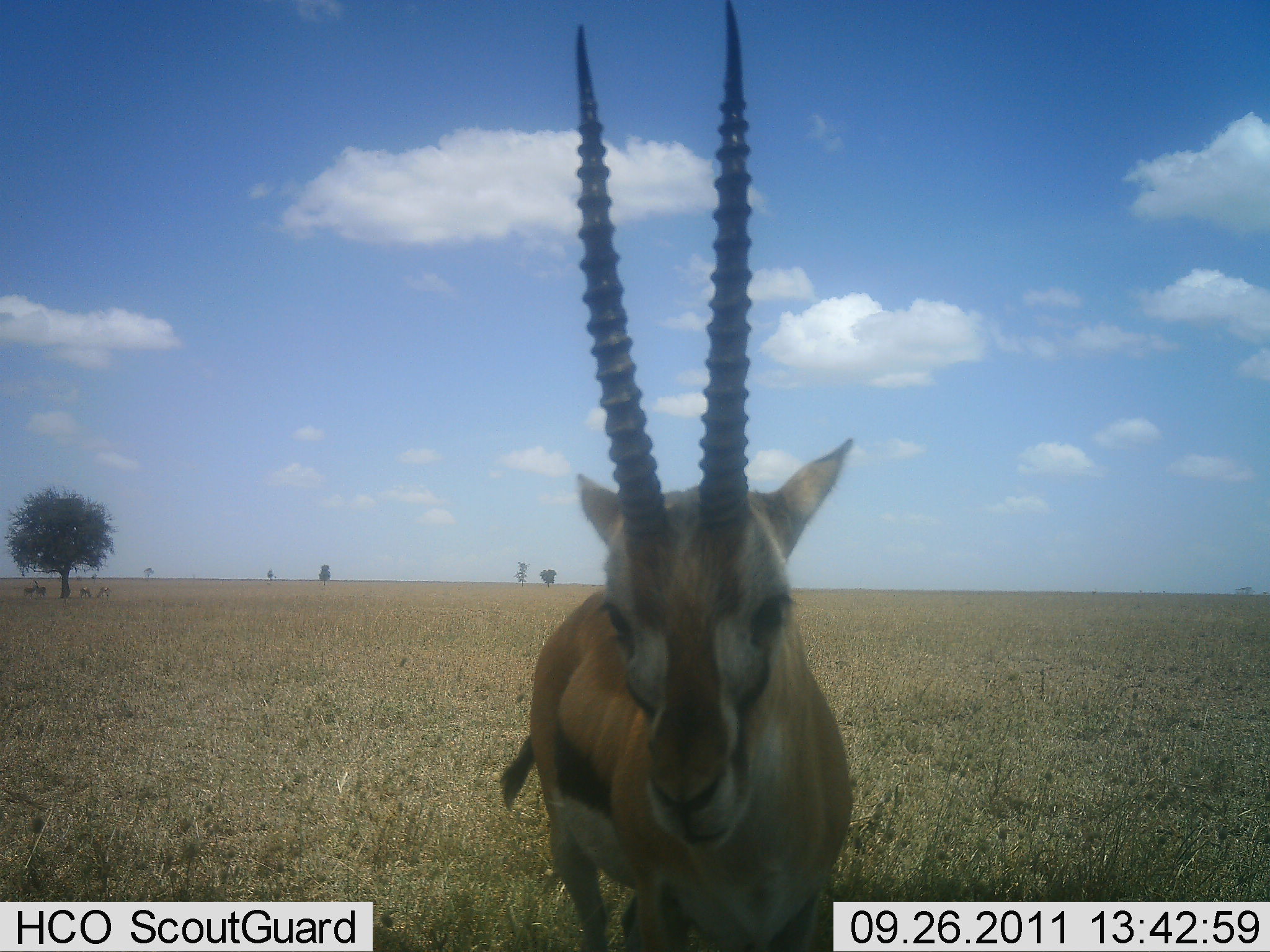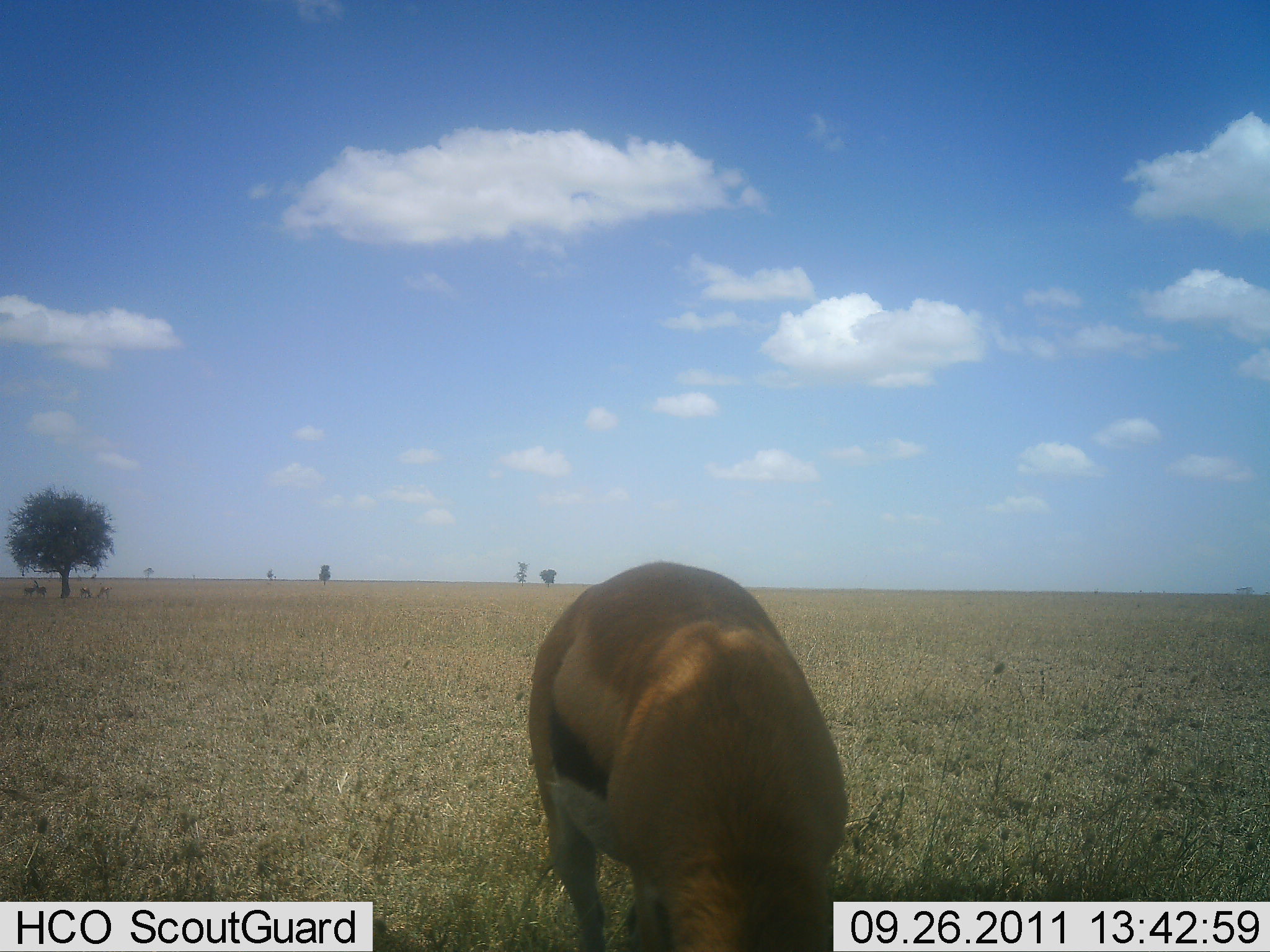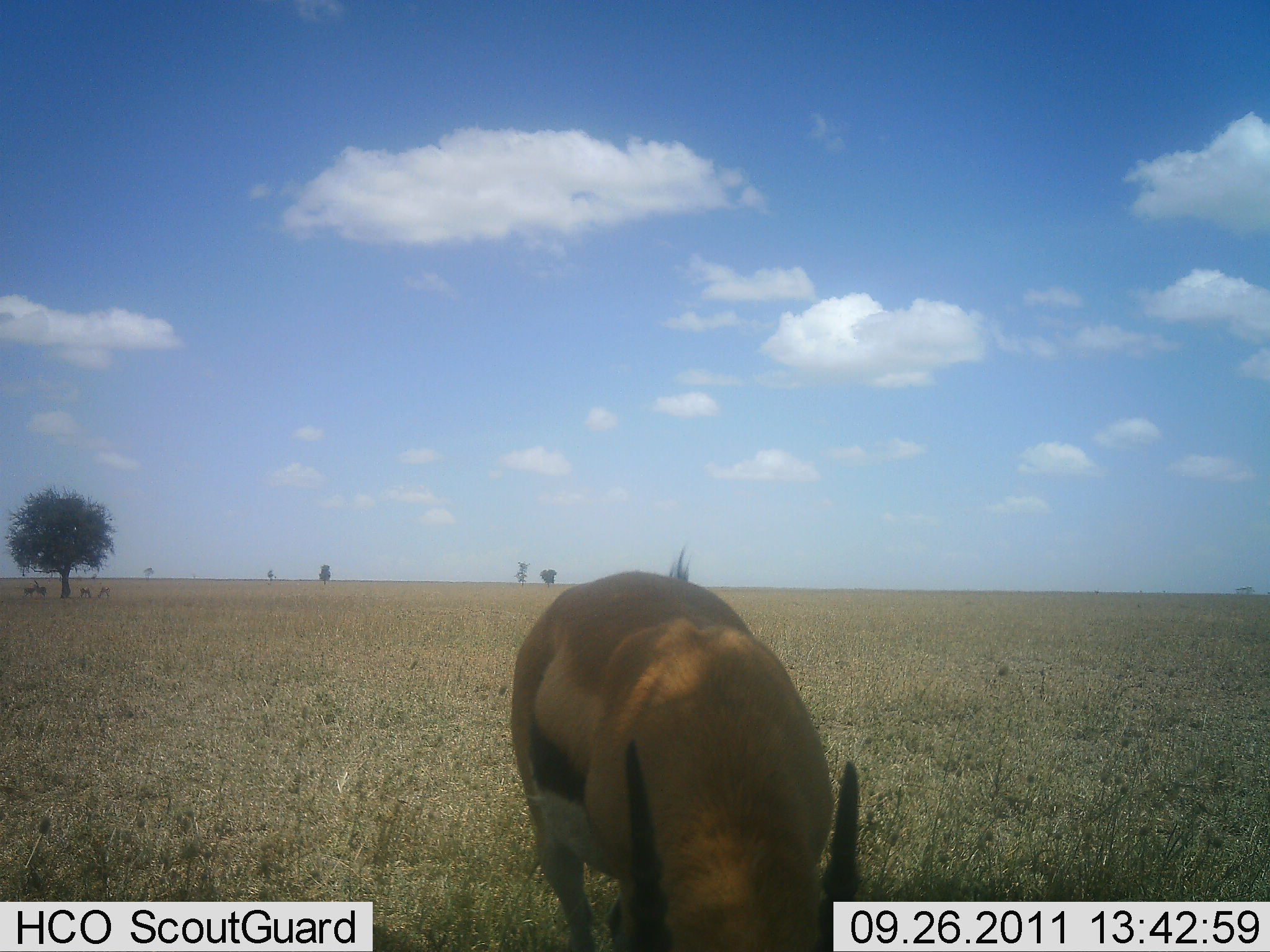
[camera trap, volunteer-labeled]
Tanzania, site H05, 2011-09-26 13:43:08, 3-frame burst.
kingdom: Animalia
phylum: Chordata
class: Mammalia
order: Artiodactyla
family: Bovidae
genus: Eudorcas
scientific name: Eudorcas thomsonii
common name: thomson's gazelle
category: gazellethomsons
Gazellethomsons (thomson's gazelle) (Eudorcas thomsonii), count 1. Behavior (volunteer vote fractions): standing 60%, resting 10%, moving 0%, interacting 0%. Young present (vote fraction): 0%. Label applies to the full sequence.